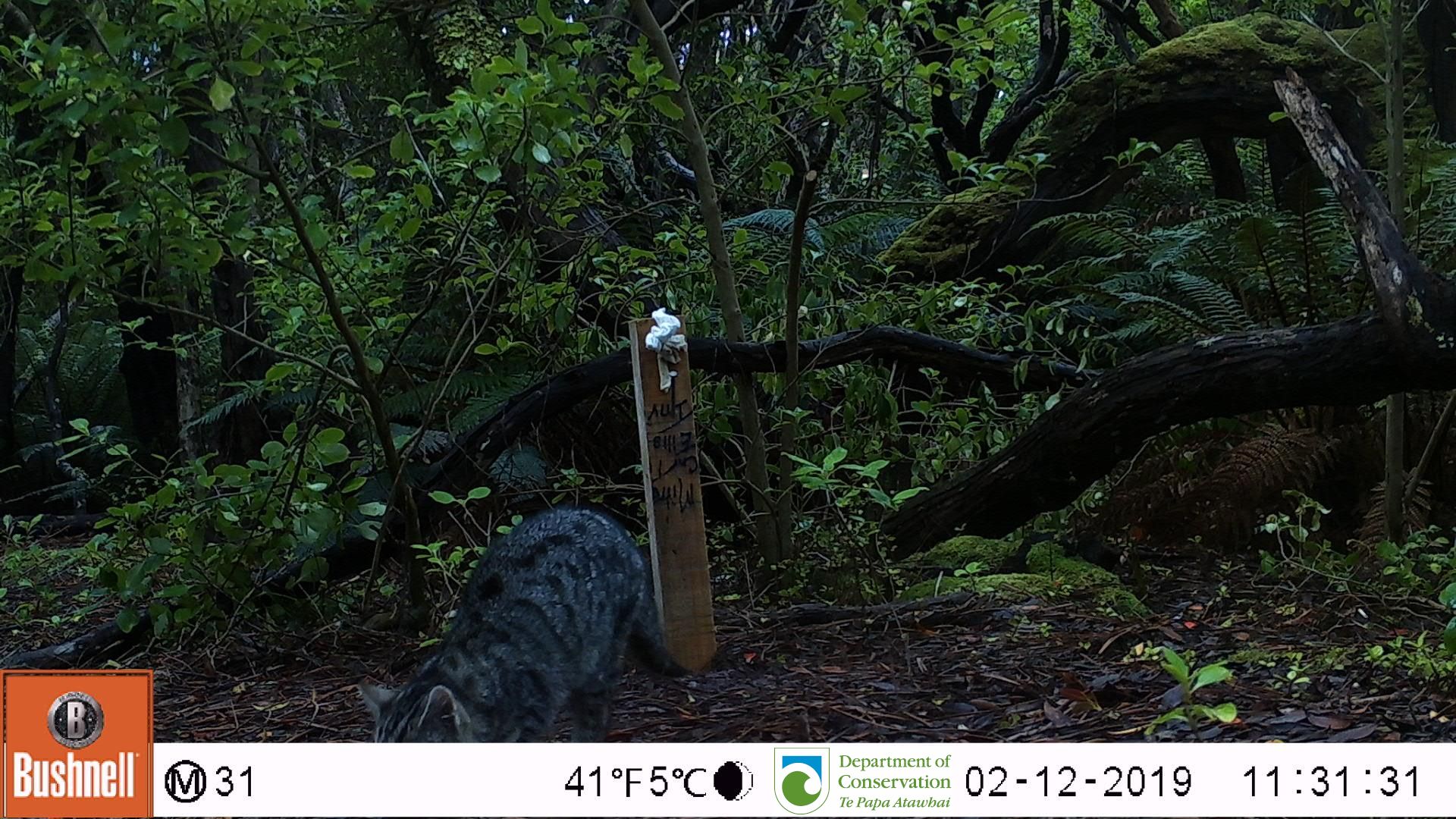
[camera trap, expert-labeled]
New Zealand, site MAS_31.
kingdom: Animalia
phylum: Chordata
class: Mammalia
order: Carnivora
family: Felidae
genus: Felis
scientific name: Felis catus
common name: domestic cat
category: cat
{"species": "cat (domestic cat) (Felis catus)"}